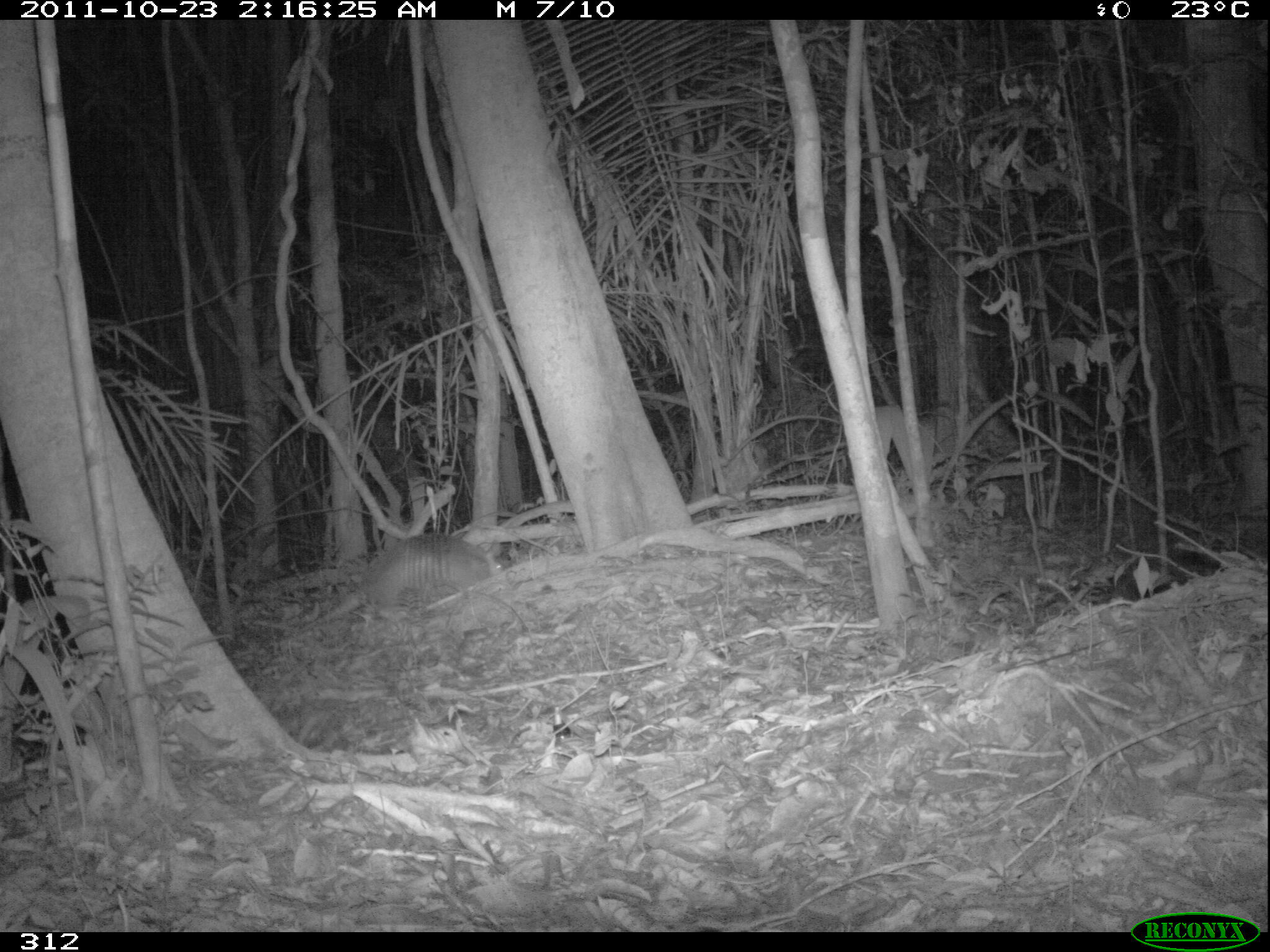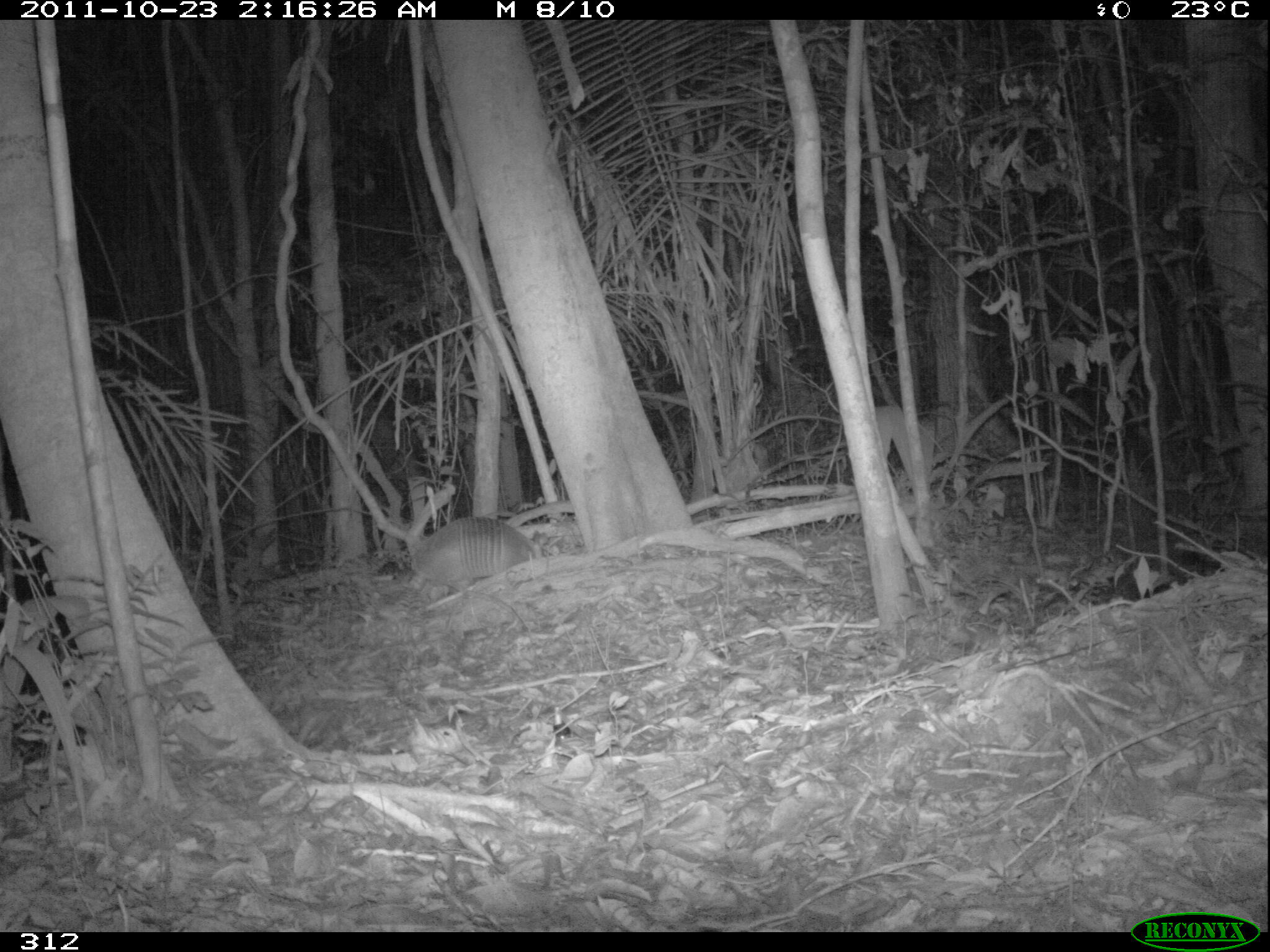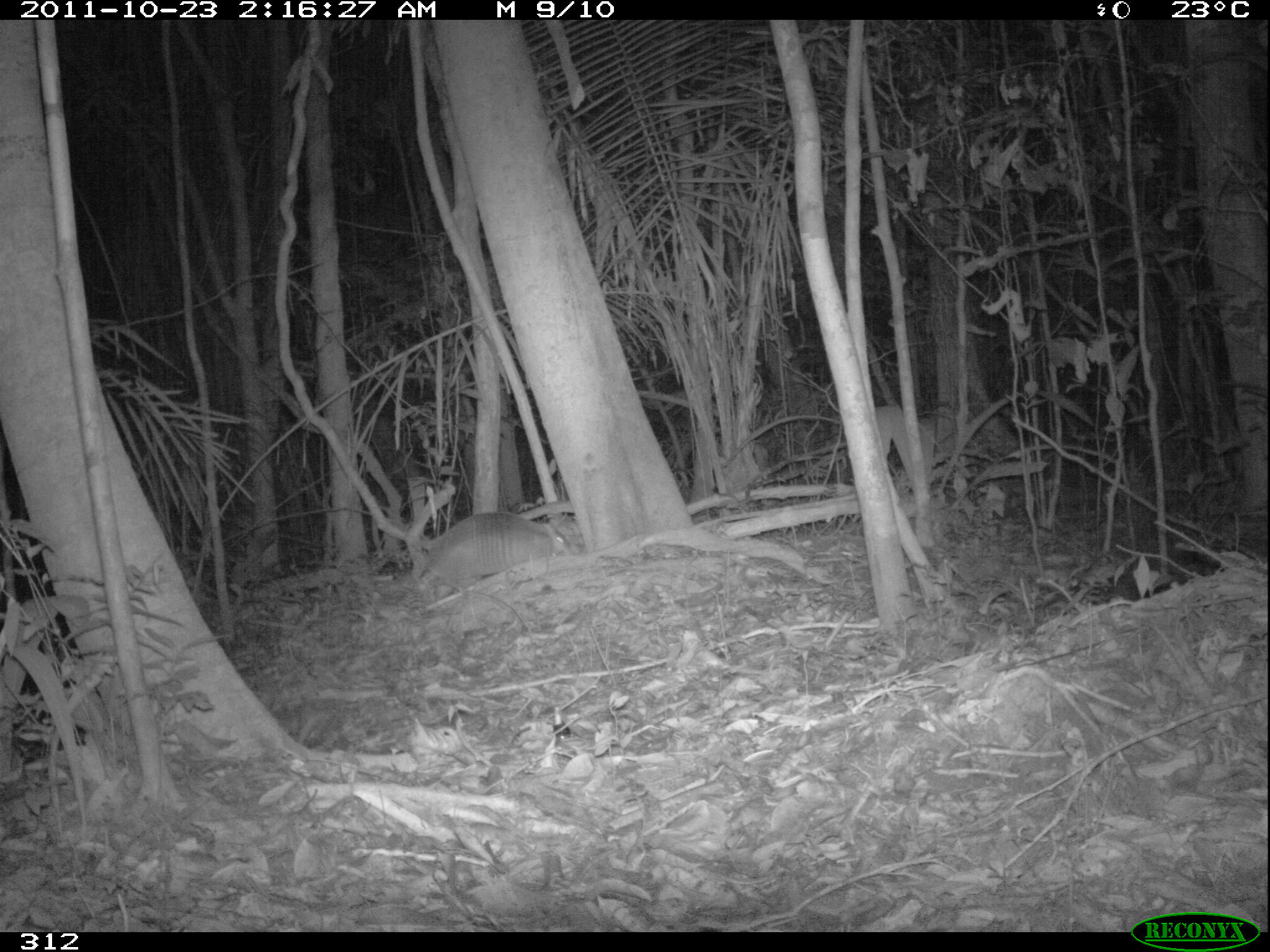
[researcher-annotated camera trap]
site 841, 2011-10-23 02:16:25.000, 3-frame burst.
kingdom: Animalia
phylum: Chordata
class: Mammalia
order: Cingulata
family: Dasypodidae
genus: Dasypus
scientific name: Dasypus kappleri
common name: greater long-nosed armadillo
Dasypus kappleri (greater long-nosed armadillo).